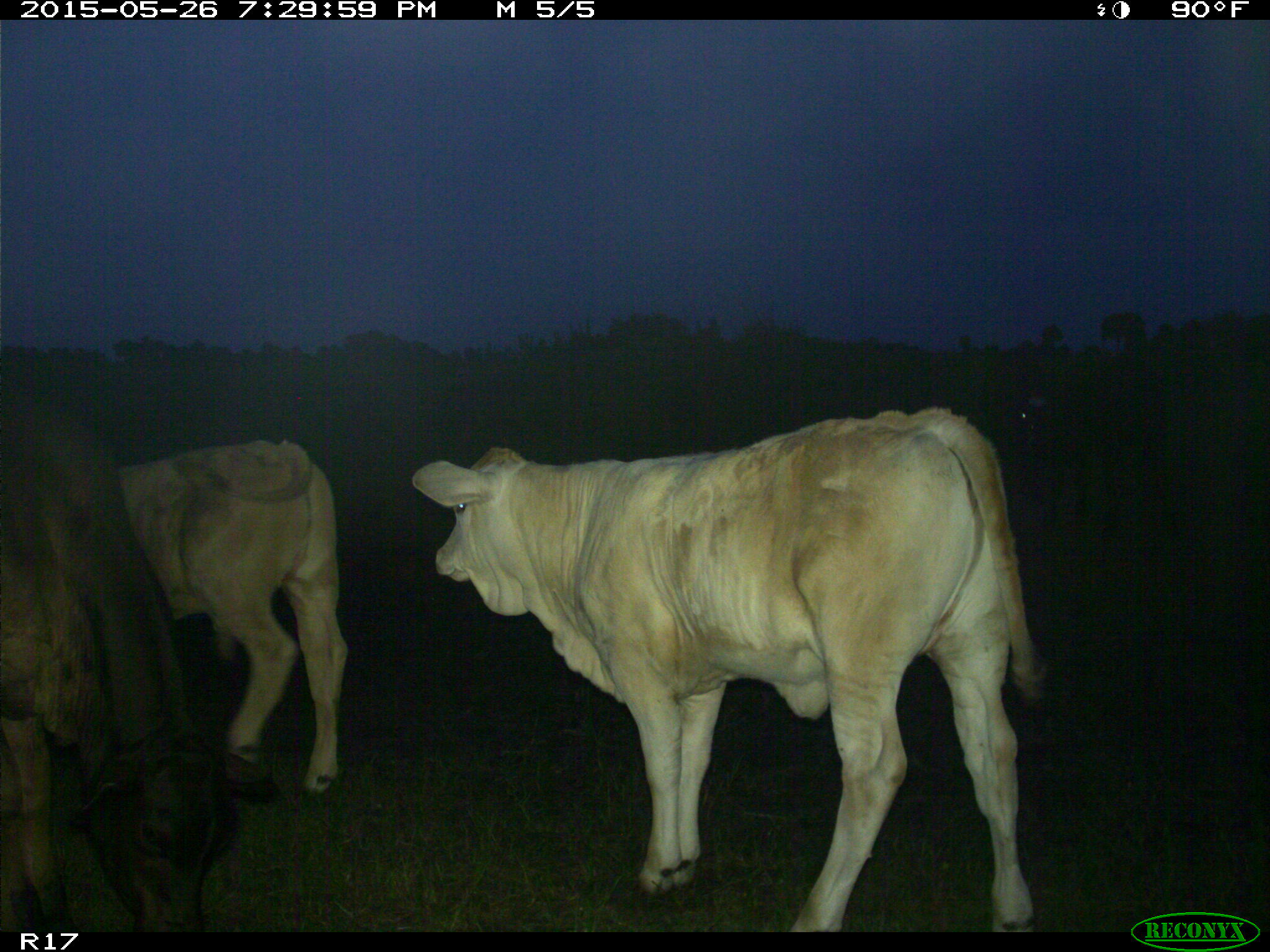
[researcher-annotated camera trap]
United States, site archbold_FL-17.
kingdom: Animalia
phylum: Chordata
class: Mammalia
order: Artiodactyla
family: Bovidae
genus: Bos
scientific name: Bos taurus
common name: domestic cow